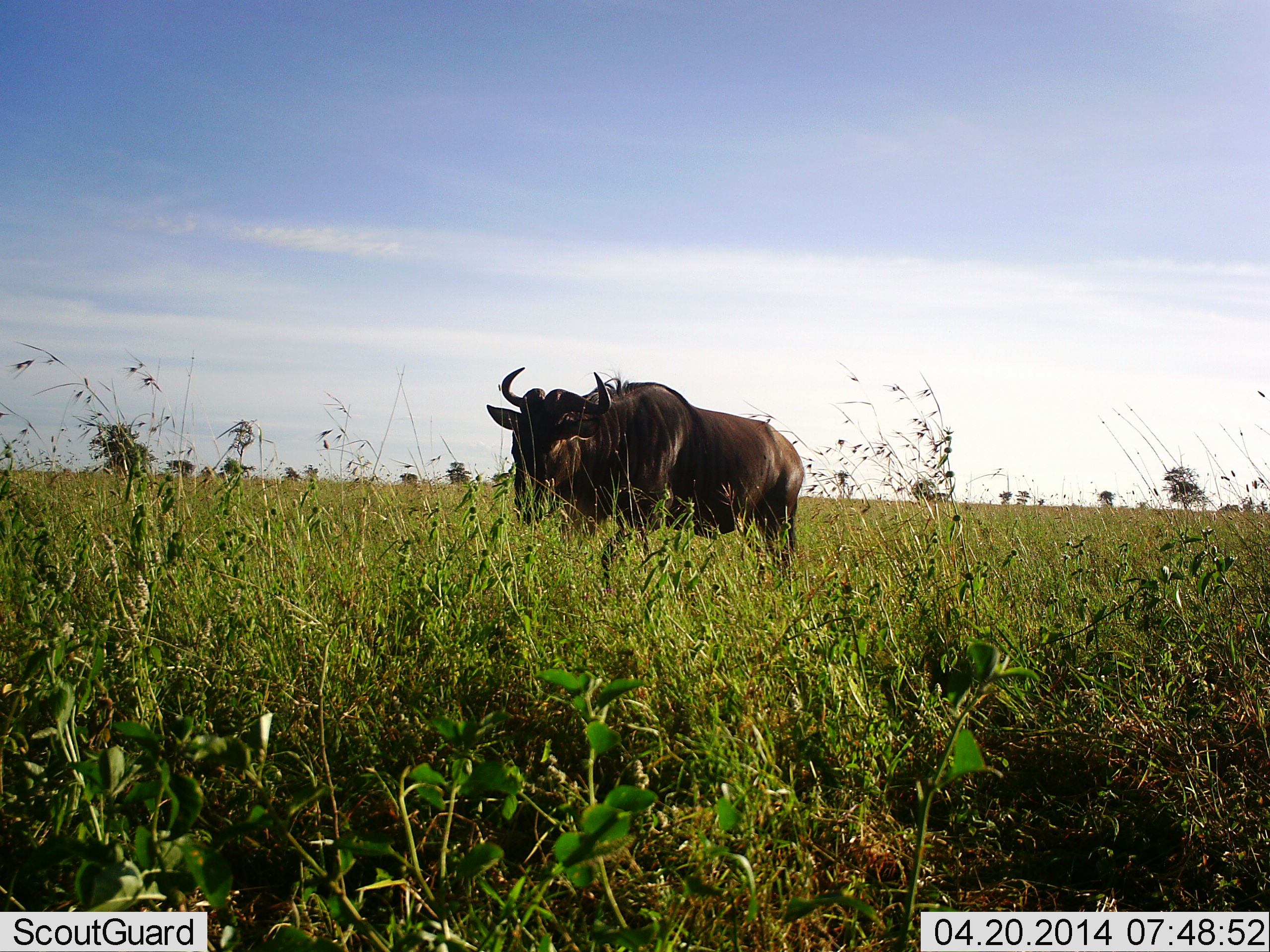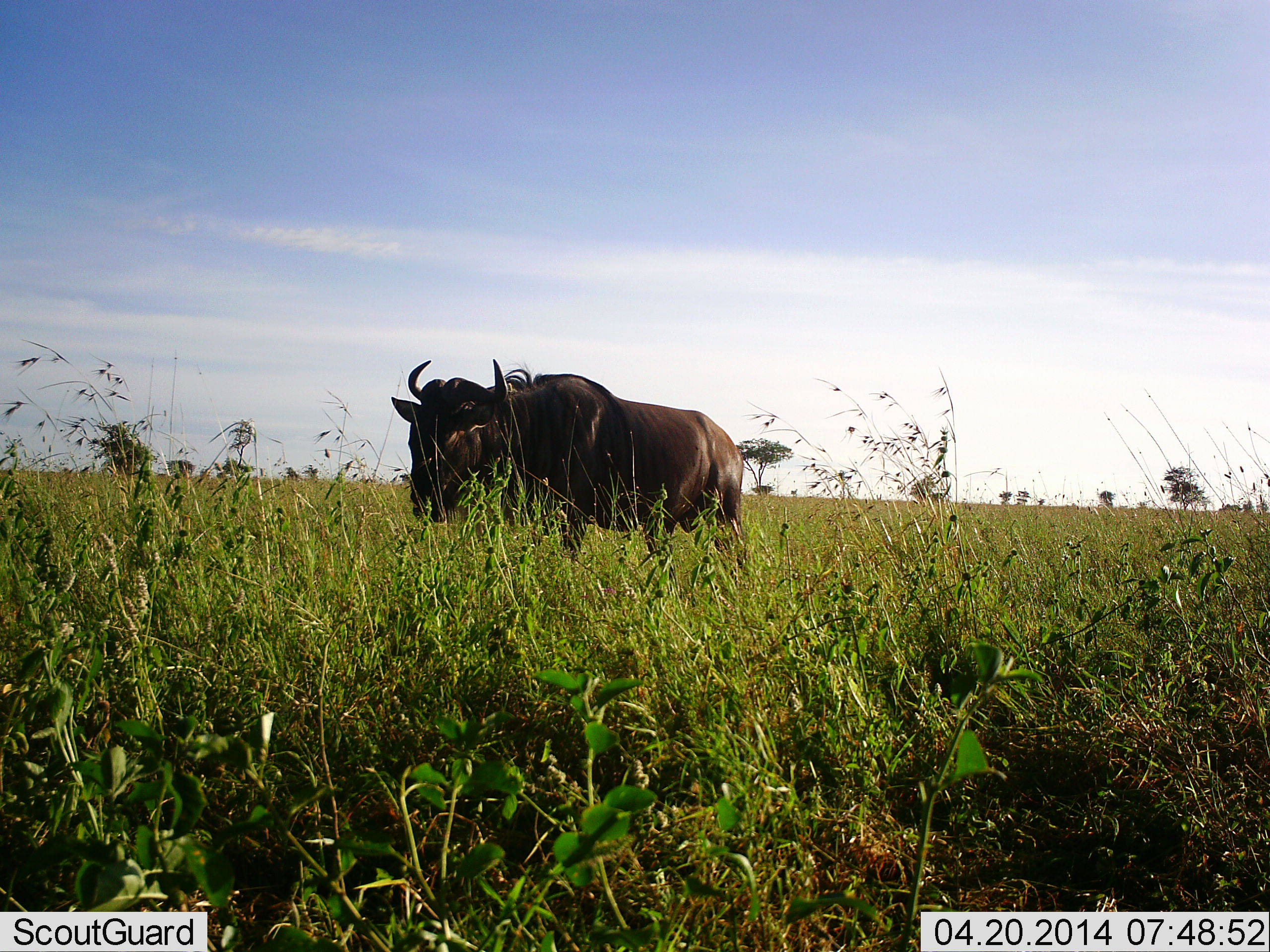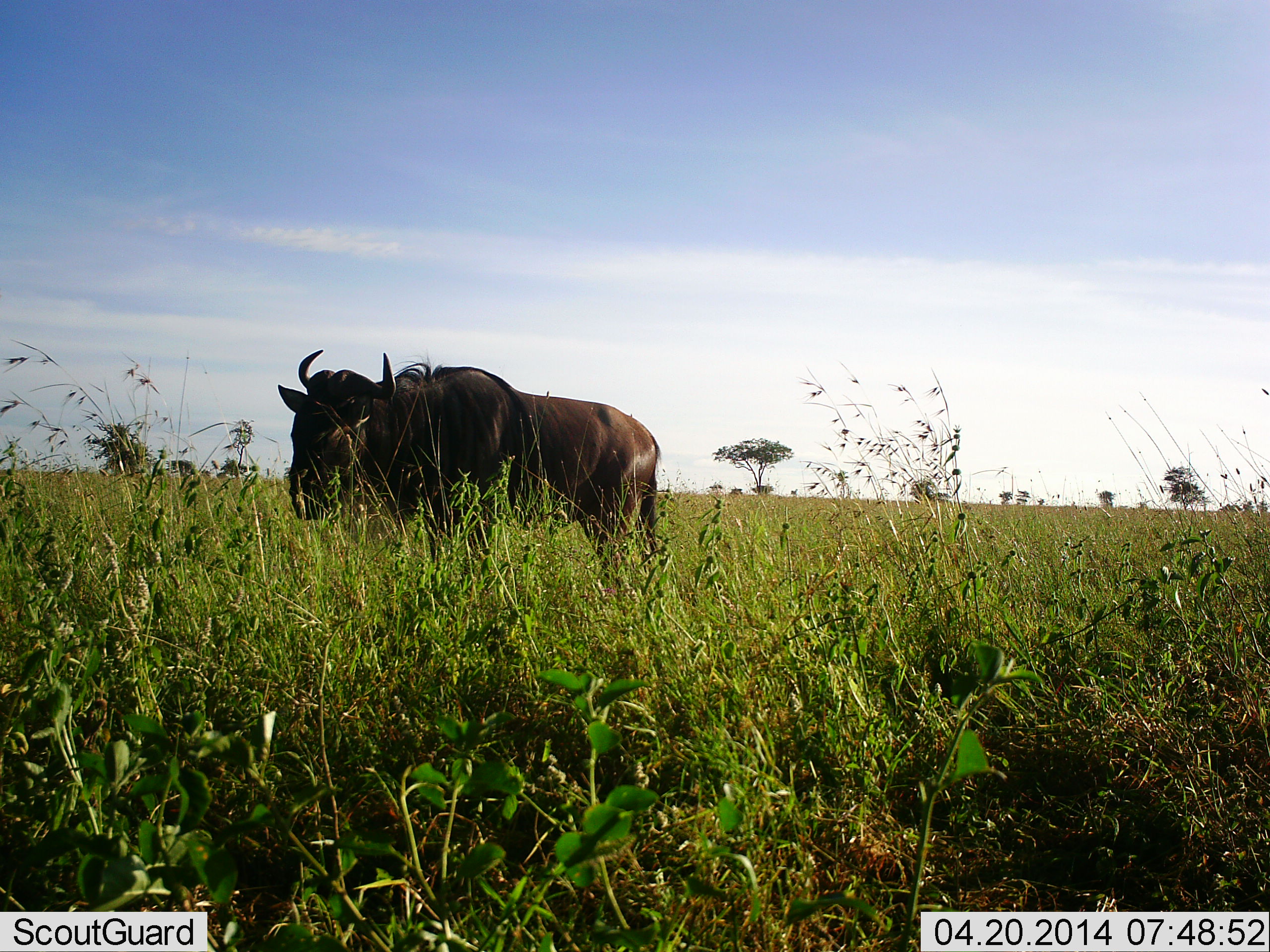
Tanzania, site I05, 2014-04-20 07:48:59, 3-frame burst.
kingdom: Animalia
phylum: Chordata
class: Mammalia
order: Artiodactyla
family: Bovidae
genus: Connochaetes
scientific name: Connochaetes taurinus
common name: blue wildebeest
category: wildebeest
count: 1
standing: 10%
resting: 0%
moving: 90%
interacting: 0%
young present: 0%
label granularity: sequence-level